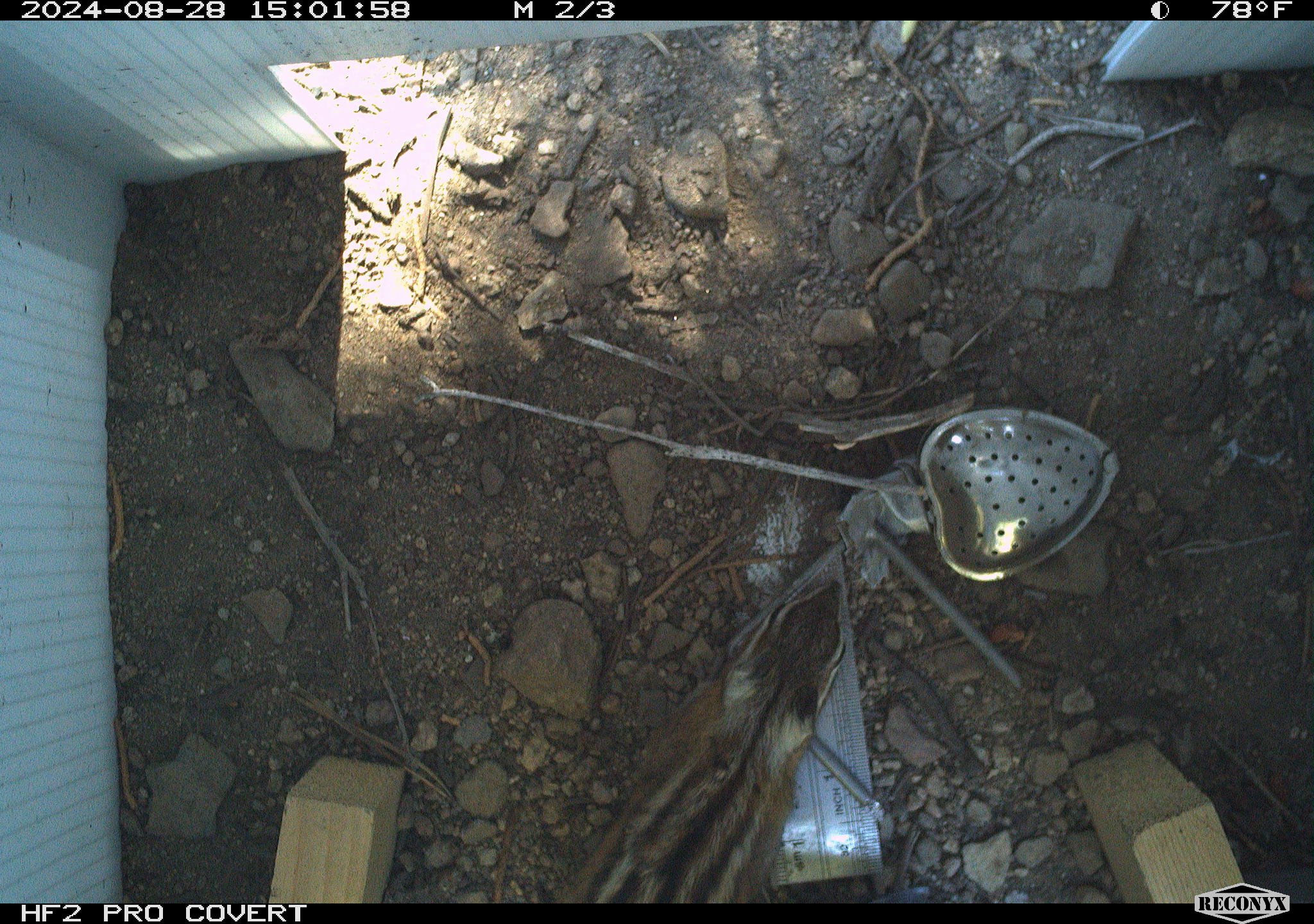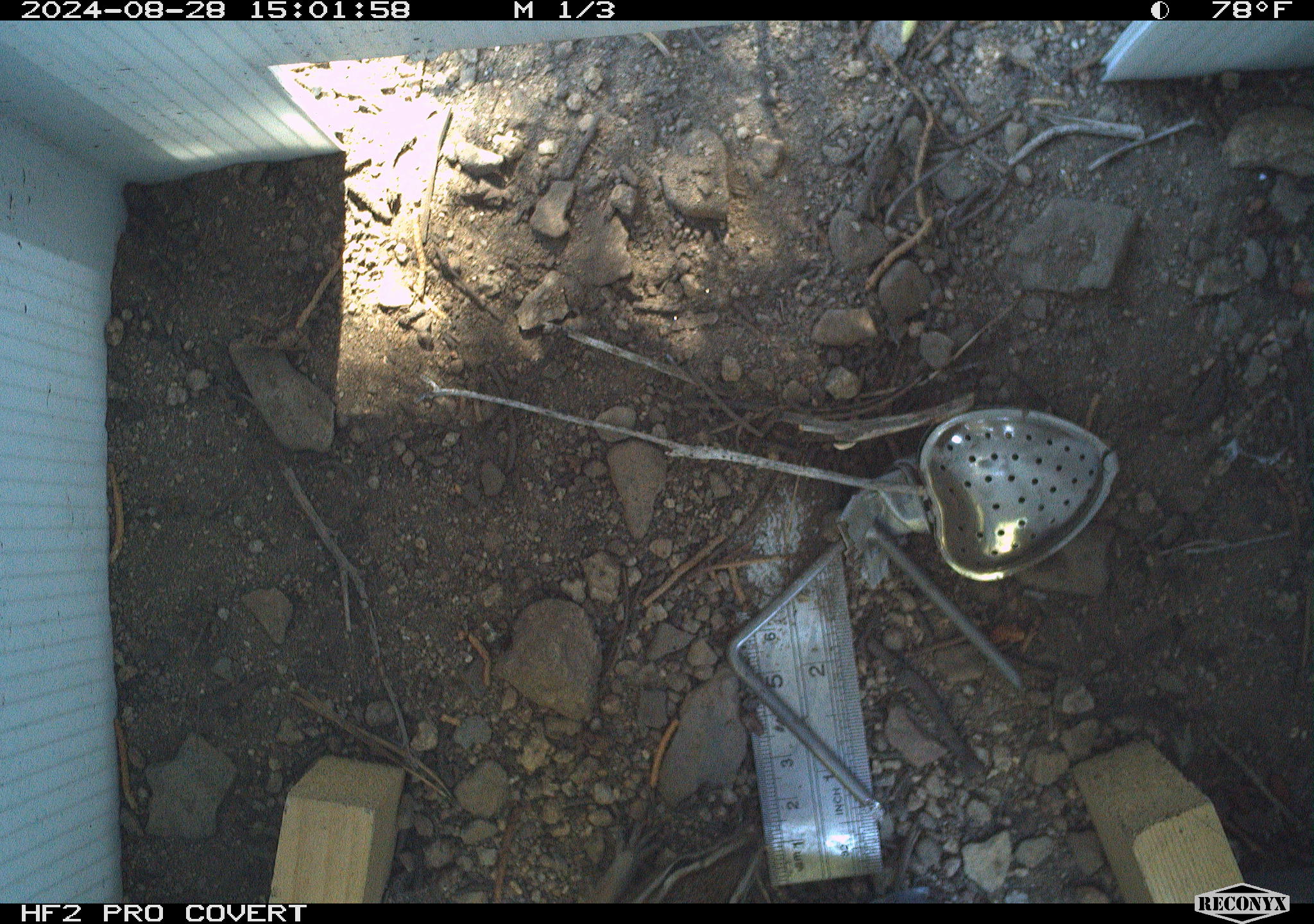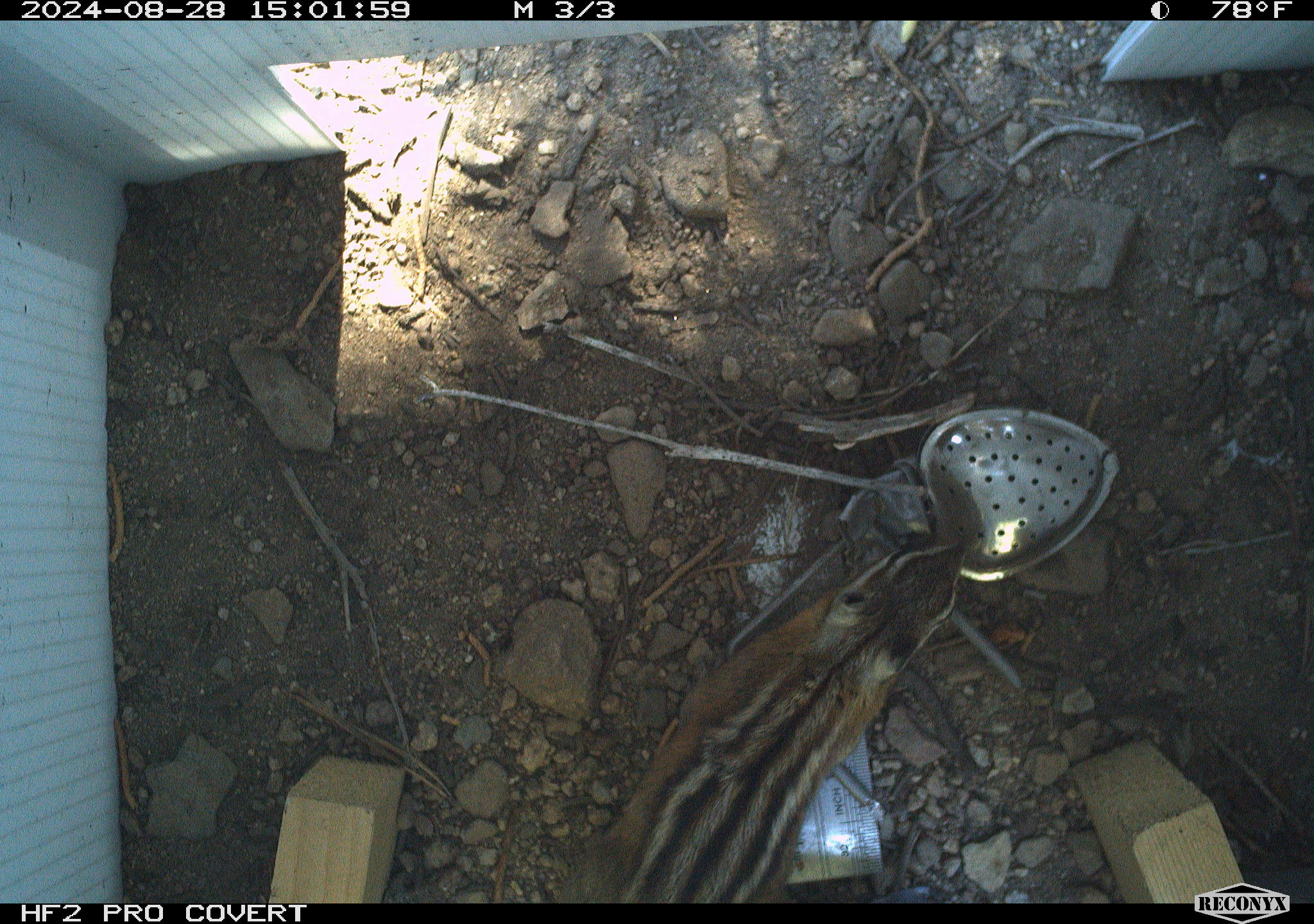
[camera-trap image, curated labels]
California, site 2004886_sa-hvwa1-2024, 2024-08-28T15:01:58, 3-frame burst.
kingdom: Animalia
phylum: Chordata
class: Mammalia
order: Rodentia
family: Sciuridae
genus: Neotamias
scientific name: Neotamias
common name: western chipmunks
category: neotamias species